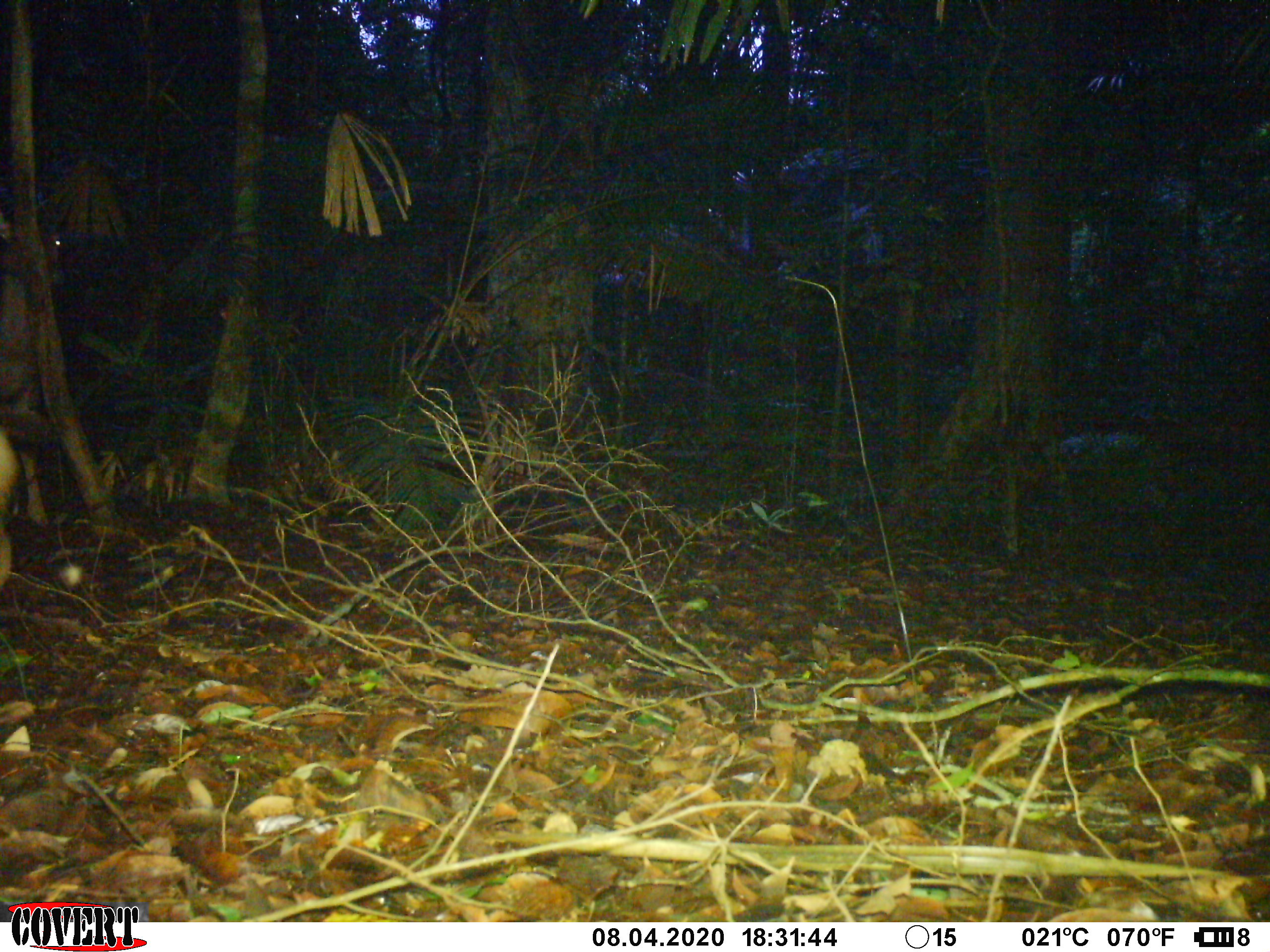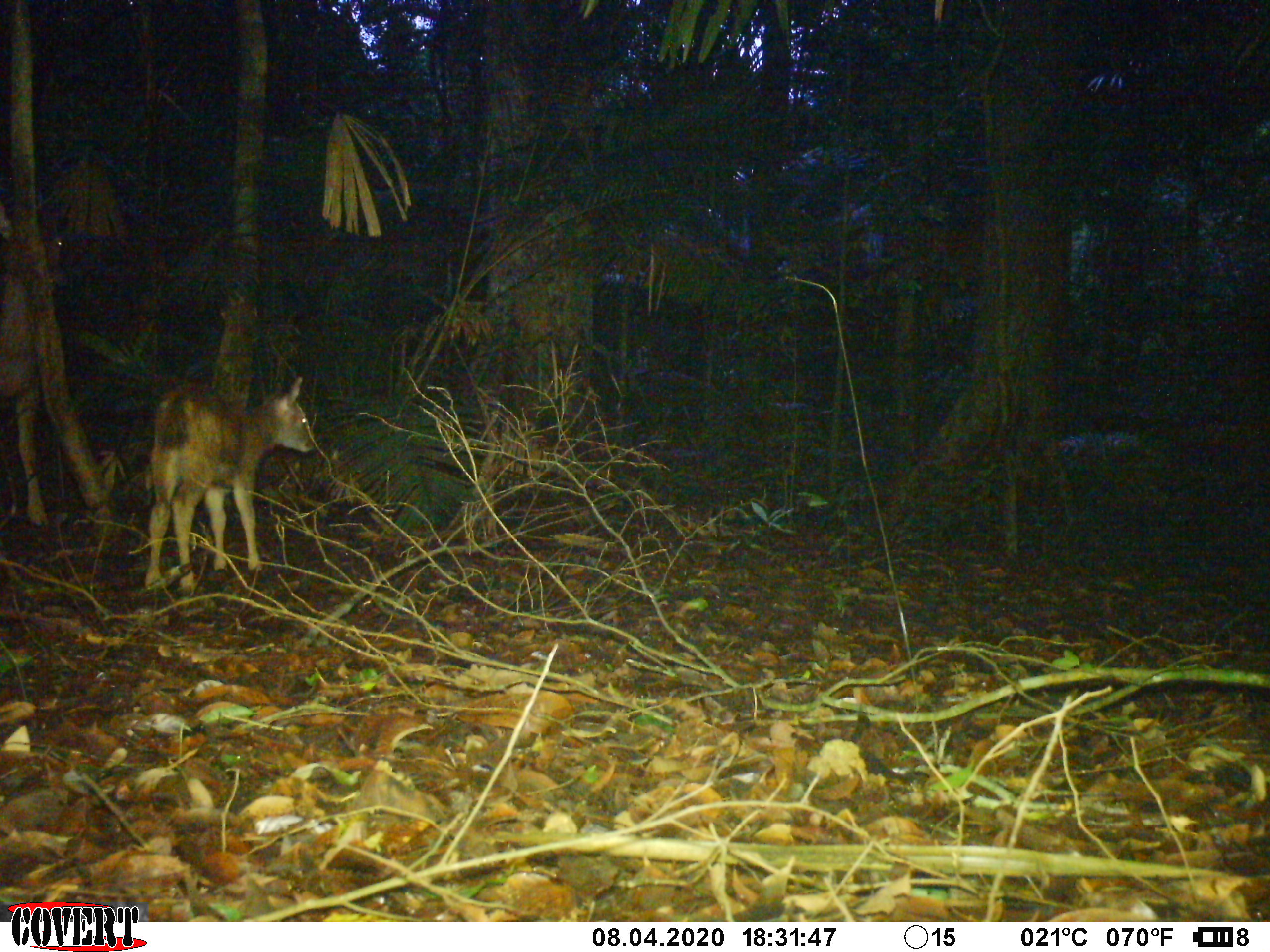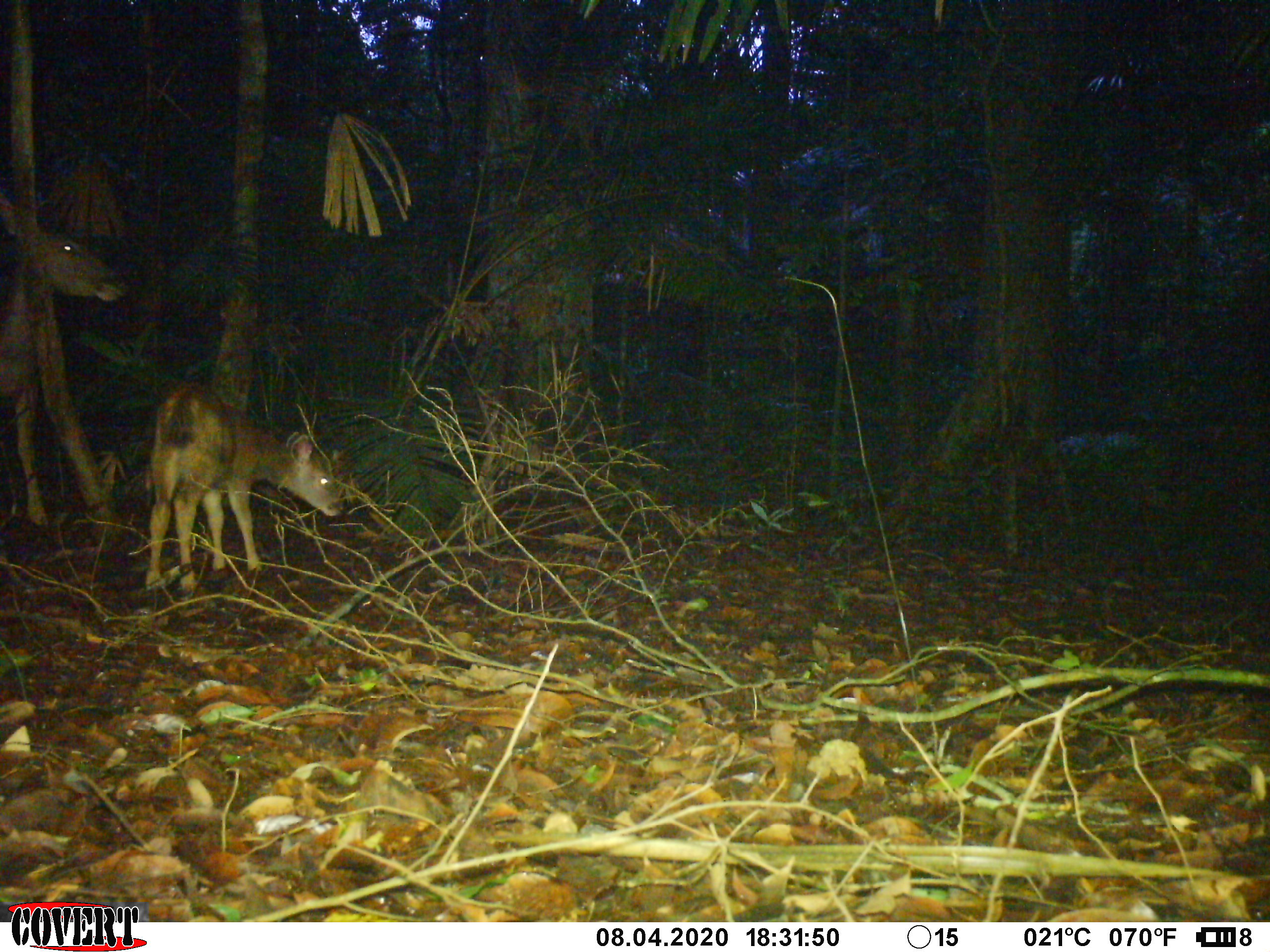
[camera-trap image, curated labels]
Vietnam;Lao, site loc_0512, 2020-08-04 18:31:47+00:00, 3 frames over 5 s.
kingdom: Animalia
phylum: Chordata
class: Mammalia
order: Artiodactyla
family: Cervidae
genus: Rusa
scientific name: Rusa unicolor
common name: sambar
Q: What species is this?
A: Sambar (Rusa unicolor).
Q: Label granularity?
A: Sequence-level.